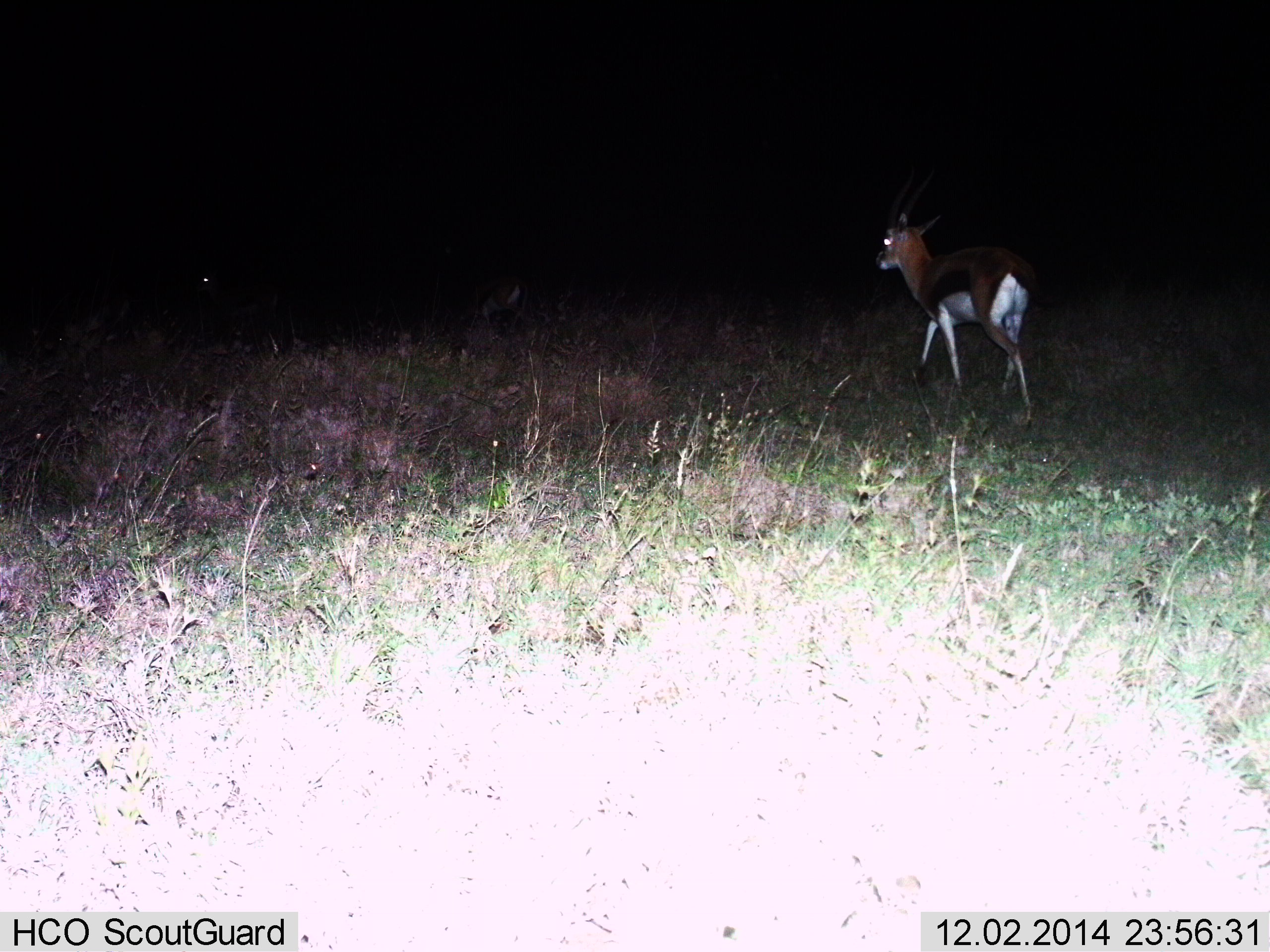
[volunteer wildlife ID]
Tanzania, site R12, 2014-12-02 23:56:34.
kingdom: Animalia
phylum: Chordata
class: Mammalia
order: Artiodactyla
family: Bovidae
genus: Eudorcas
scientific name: Eudorcas thomsonii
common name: thomson's gazelle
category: gazellethomsons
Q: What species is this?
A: Gazellethomsons (thomson's gazelle) (Eudorcas thomsonii).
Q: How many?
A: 1.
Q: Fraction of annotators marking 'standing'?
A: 20%.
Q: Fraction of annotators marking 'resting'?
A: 0%.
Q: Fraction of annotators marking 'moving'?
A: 100%.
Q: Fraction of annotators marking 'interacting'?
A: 0%.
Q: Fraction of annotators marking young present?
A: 0%.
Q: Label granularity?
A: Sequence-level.